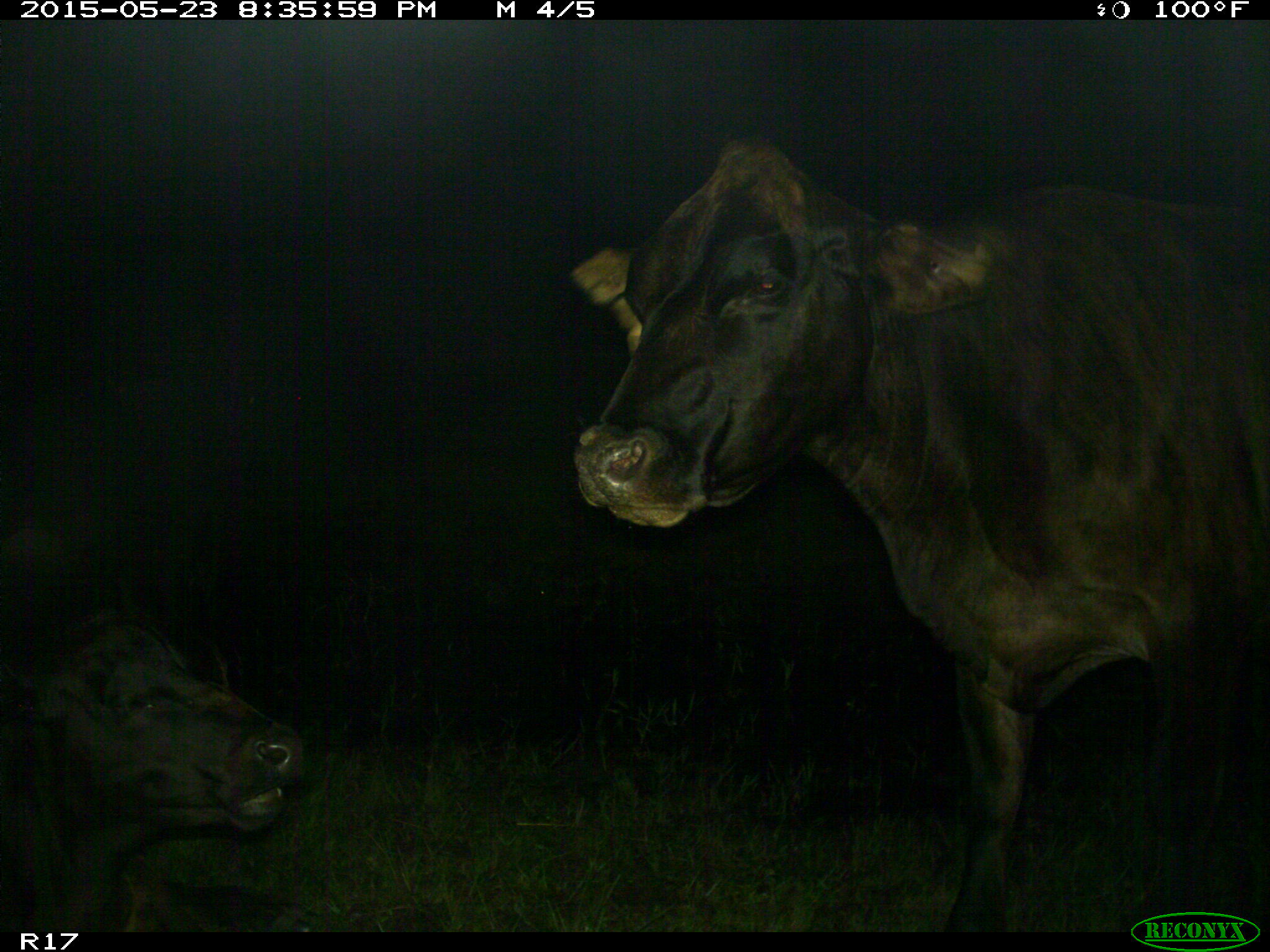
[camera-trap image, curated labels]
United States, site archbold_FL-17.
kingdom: Animalia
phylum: Chordata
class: Mammalia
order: Artiodactyla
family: Bovidae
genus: Bos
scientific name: Bos taurus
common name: domestic cow